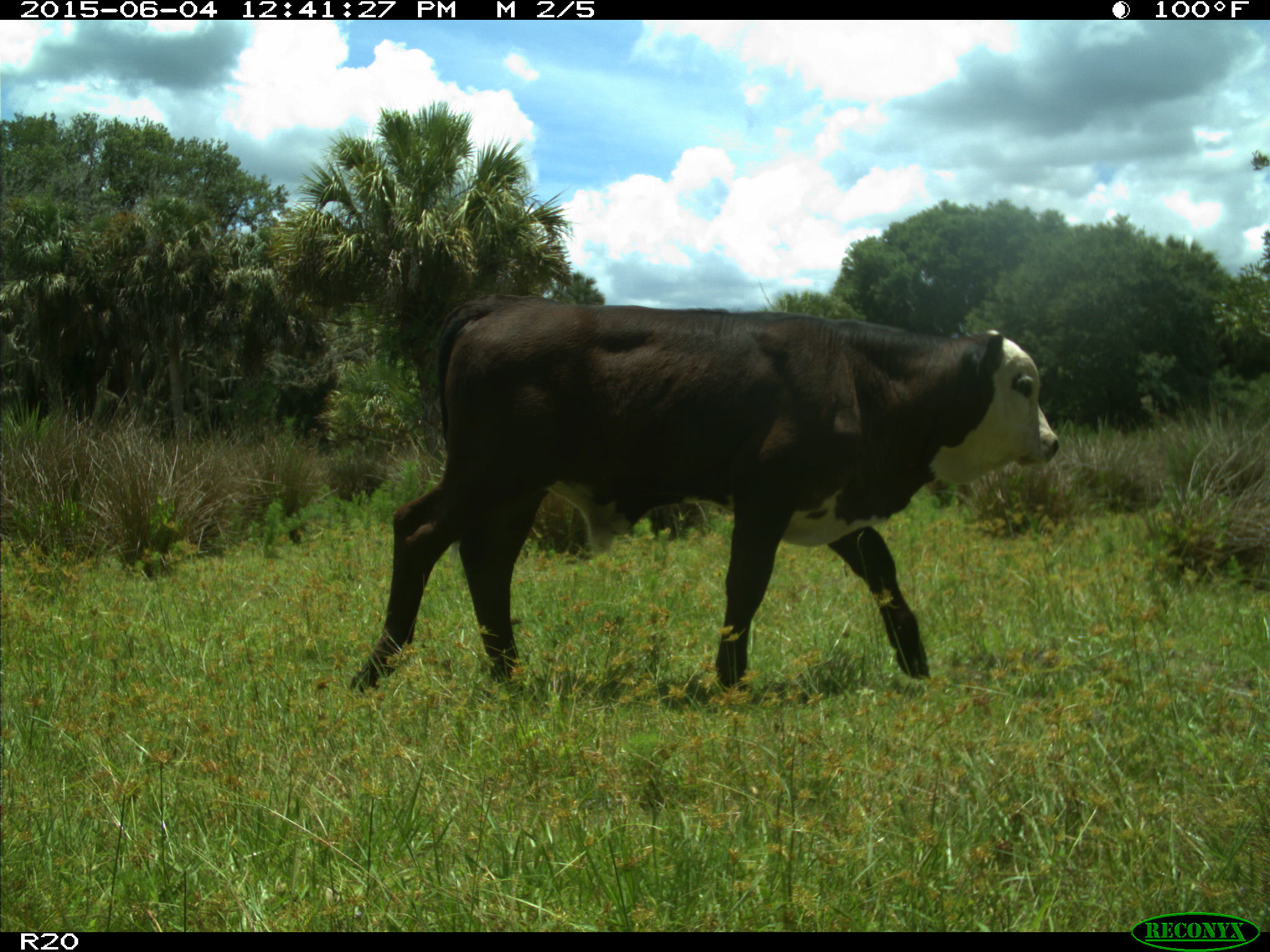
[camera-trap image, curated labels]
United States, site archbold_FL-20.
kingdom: Animalia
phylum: Chordata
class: Mammalia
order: Artiodactyla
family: Bovidae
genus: Bos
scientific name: Bos taurus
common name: domestic cow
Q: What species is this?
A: Bos taurus (domestic cow).